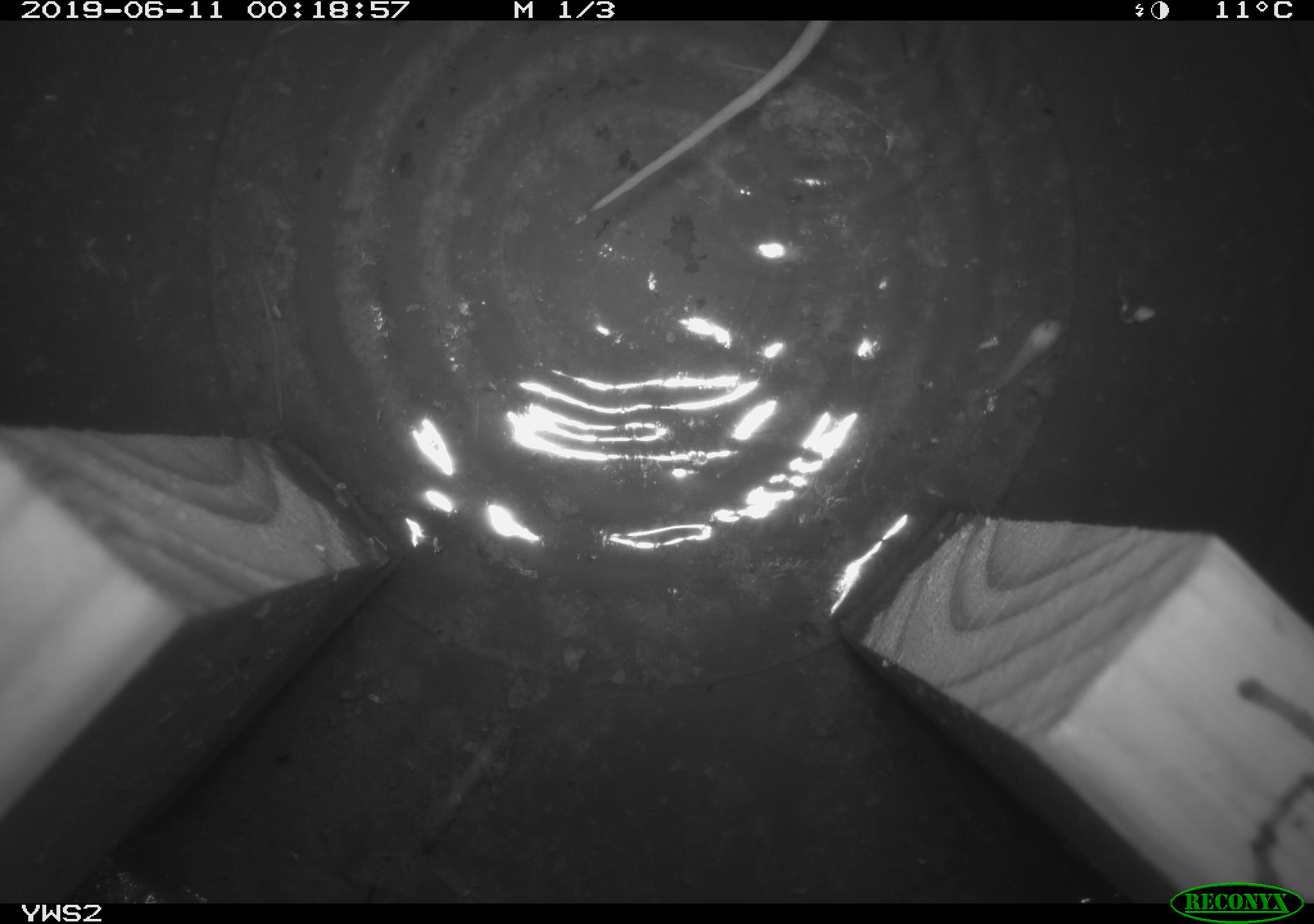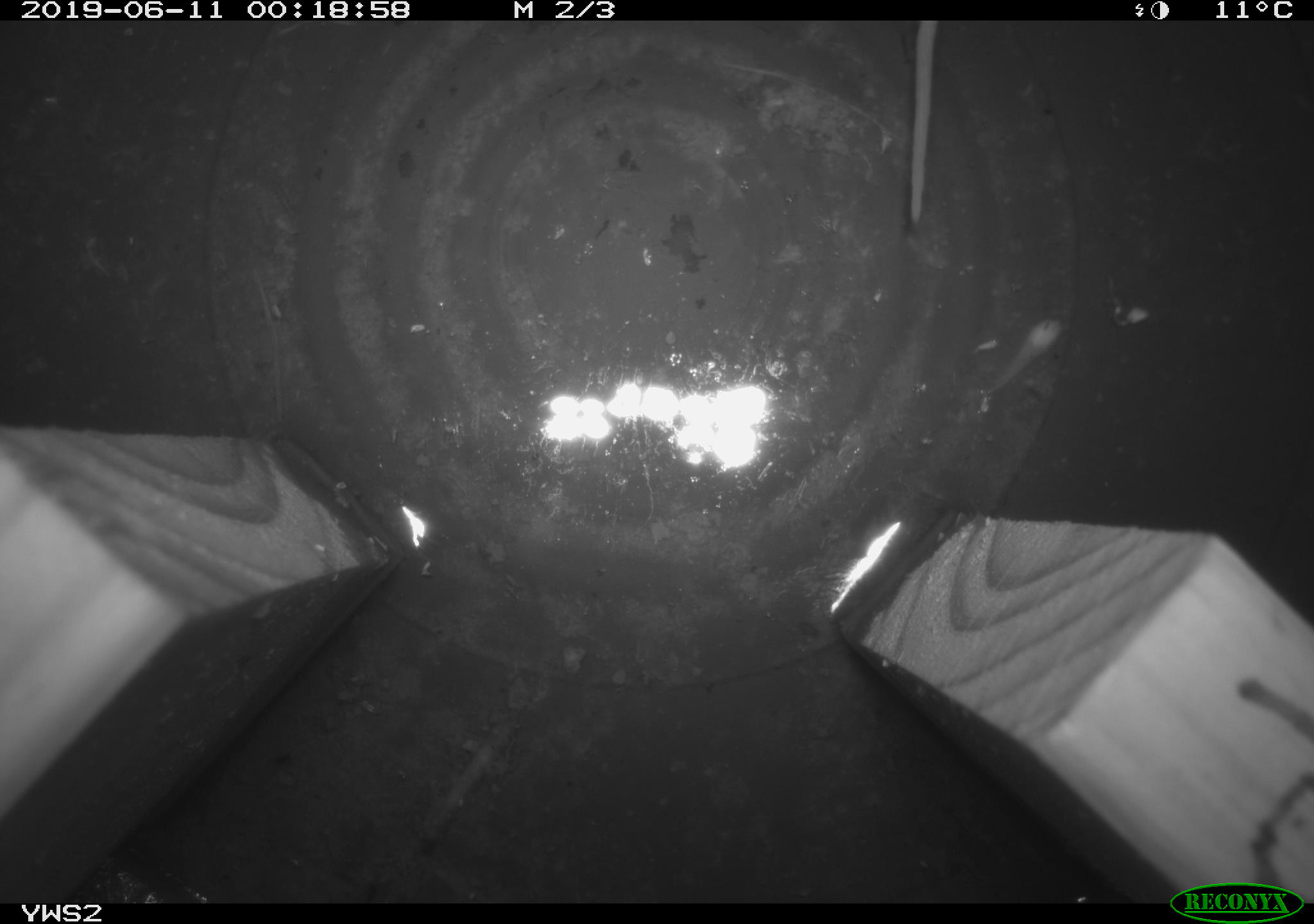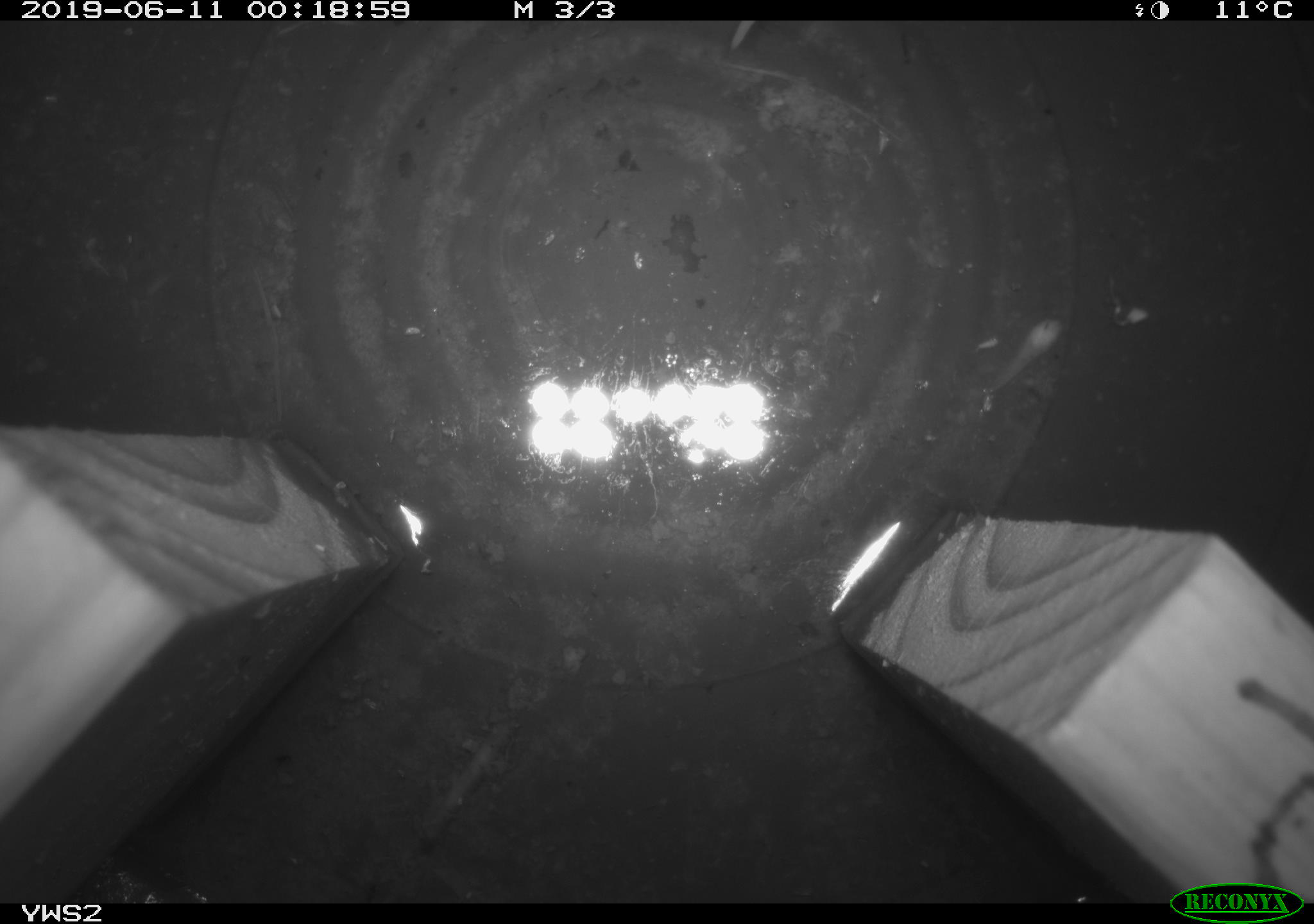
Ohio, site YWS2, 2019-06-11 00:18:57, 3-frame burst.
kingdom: Animalia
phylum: Chordata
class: Mammalia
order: Eulipotyphla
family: Soricidae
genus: Sorex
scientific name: Sorex cinereus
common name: masked shrew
Masked shrew (Sorex cinereus).